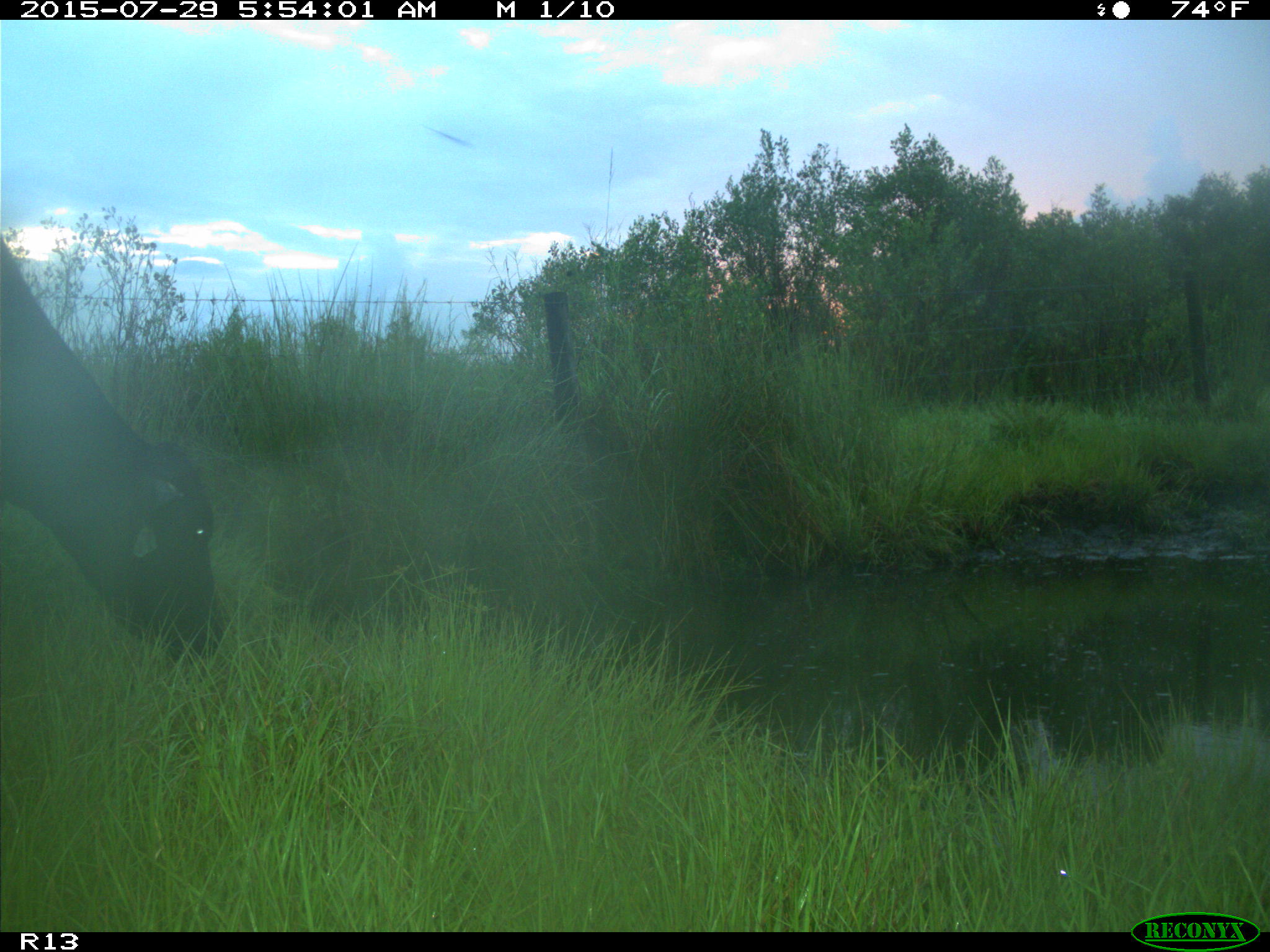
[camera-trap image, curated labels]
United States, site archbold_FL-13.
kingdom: Animalia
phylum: Chordata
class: Mammalia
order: Artiodactyla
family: Bovidae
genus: Bos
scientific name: Bos taurus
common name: domestic cow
Bos taurus (domestic cow).